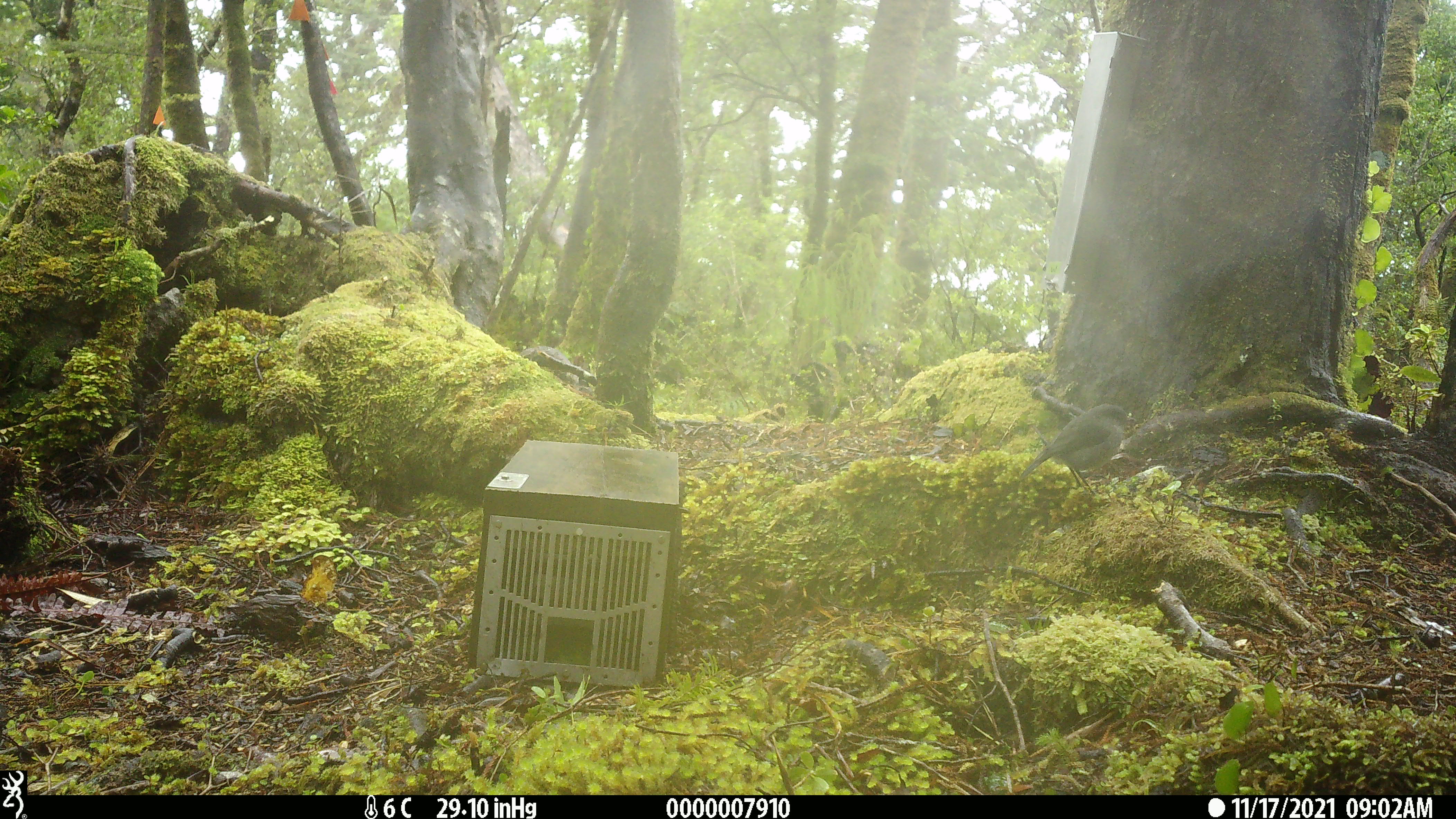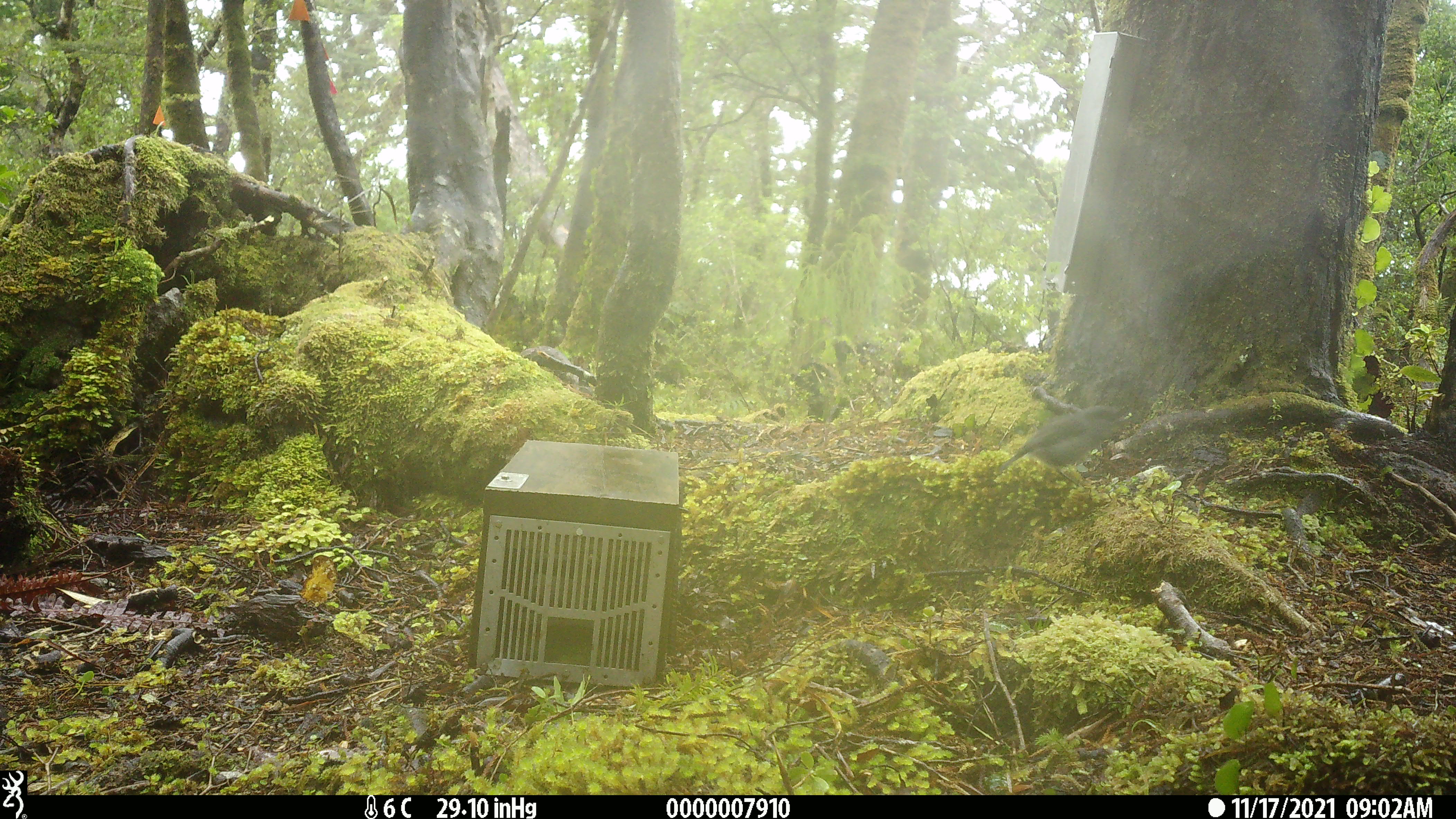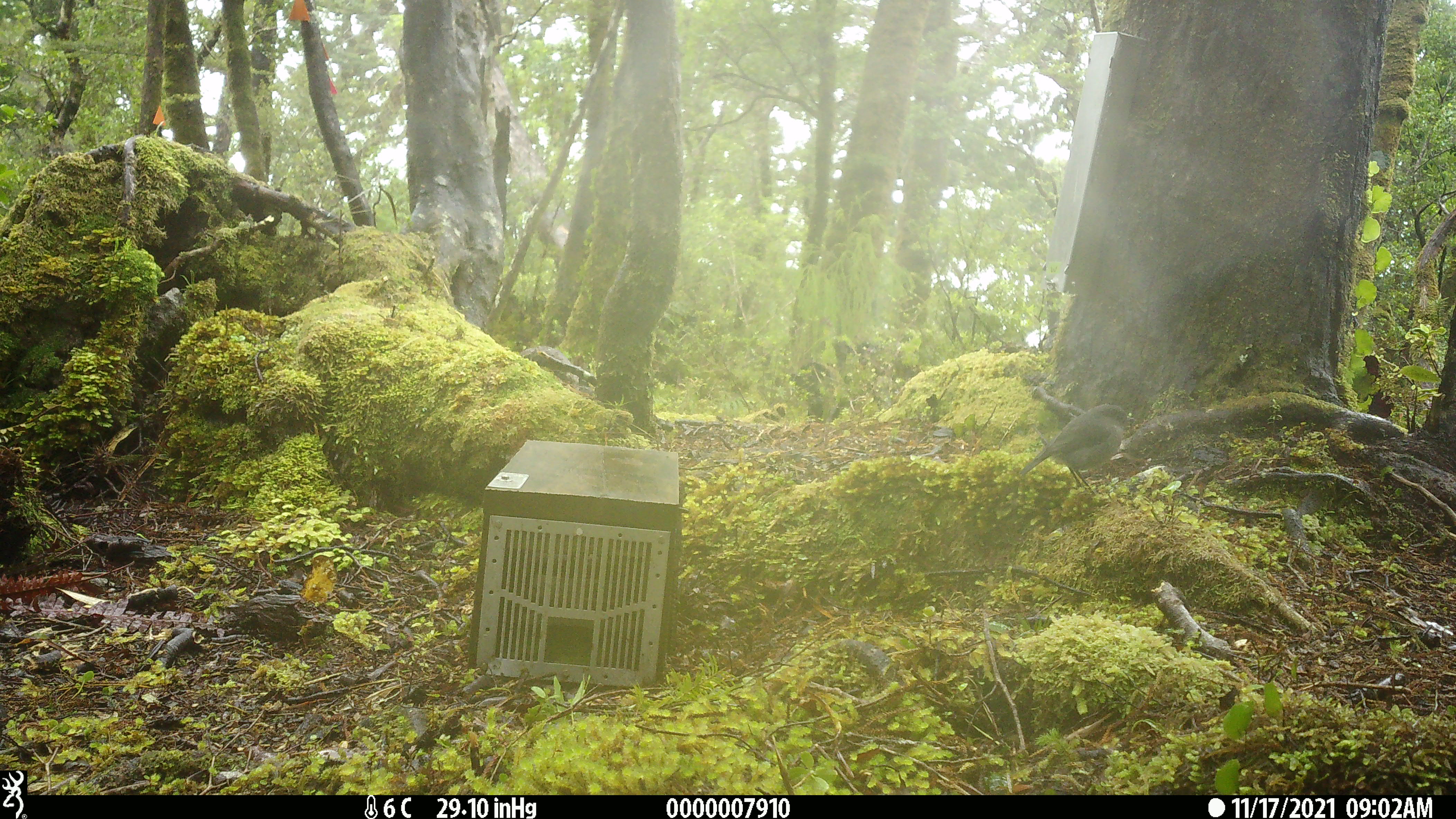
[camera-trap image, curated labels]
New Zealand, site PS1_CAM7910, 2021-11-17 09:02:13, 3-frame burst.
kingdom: Animalia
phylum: Chordata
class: Aves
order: Passeriformes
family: Petroicidae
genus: Petroica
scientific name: Petroica australis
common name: new zealand robin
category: robin